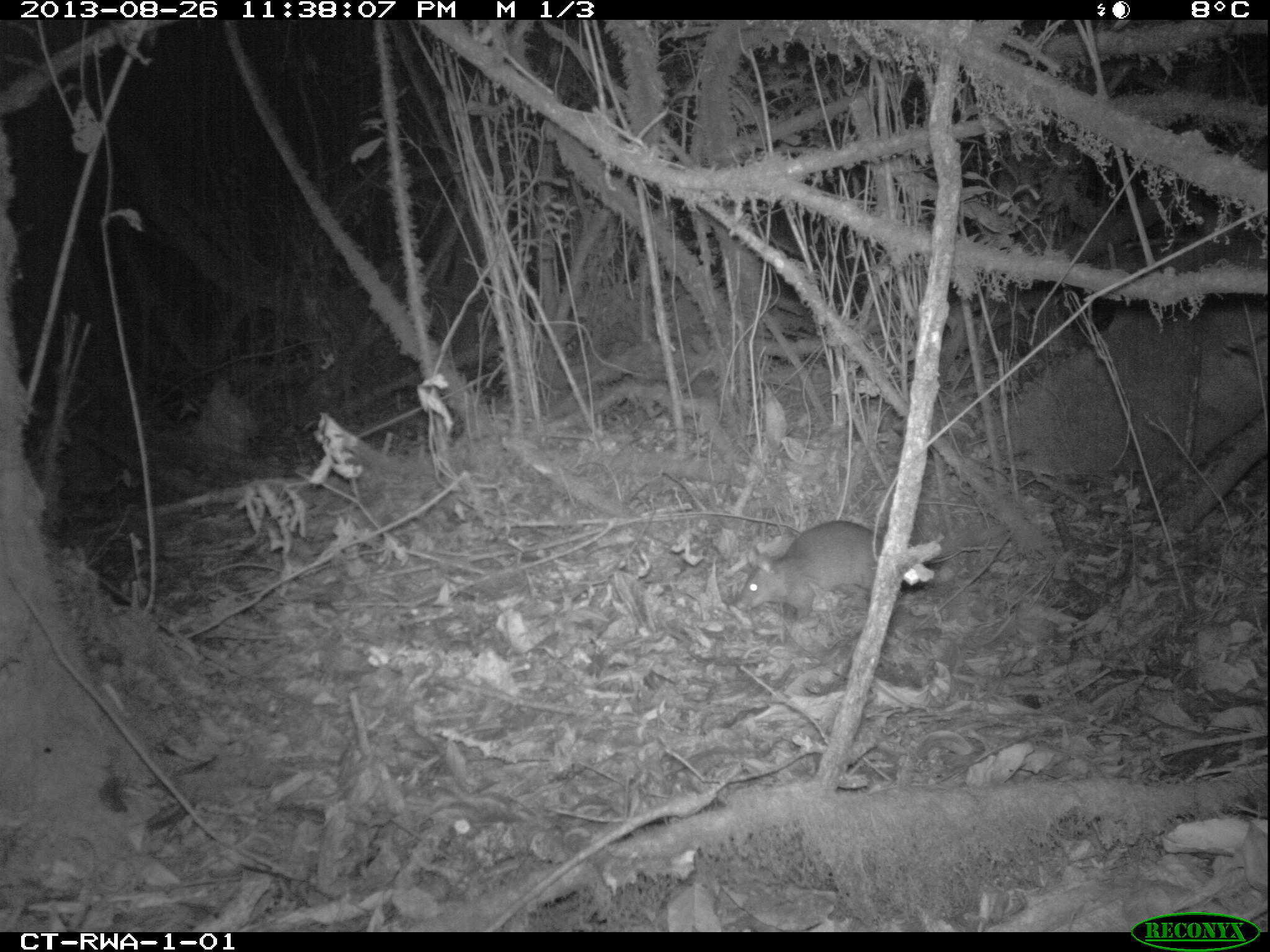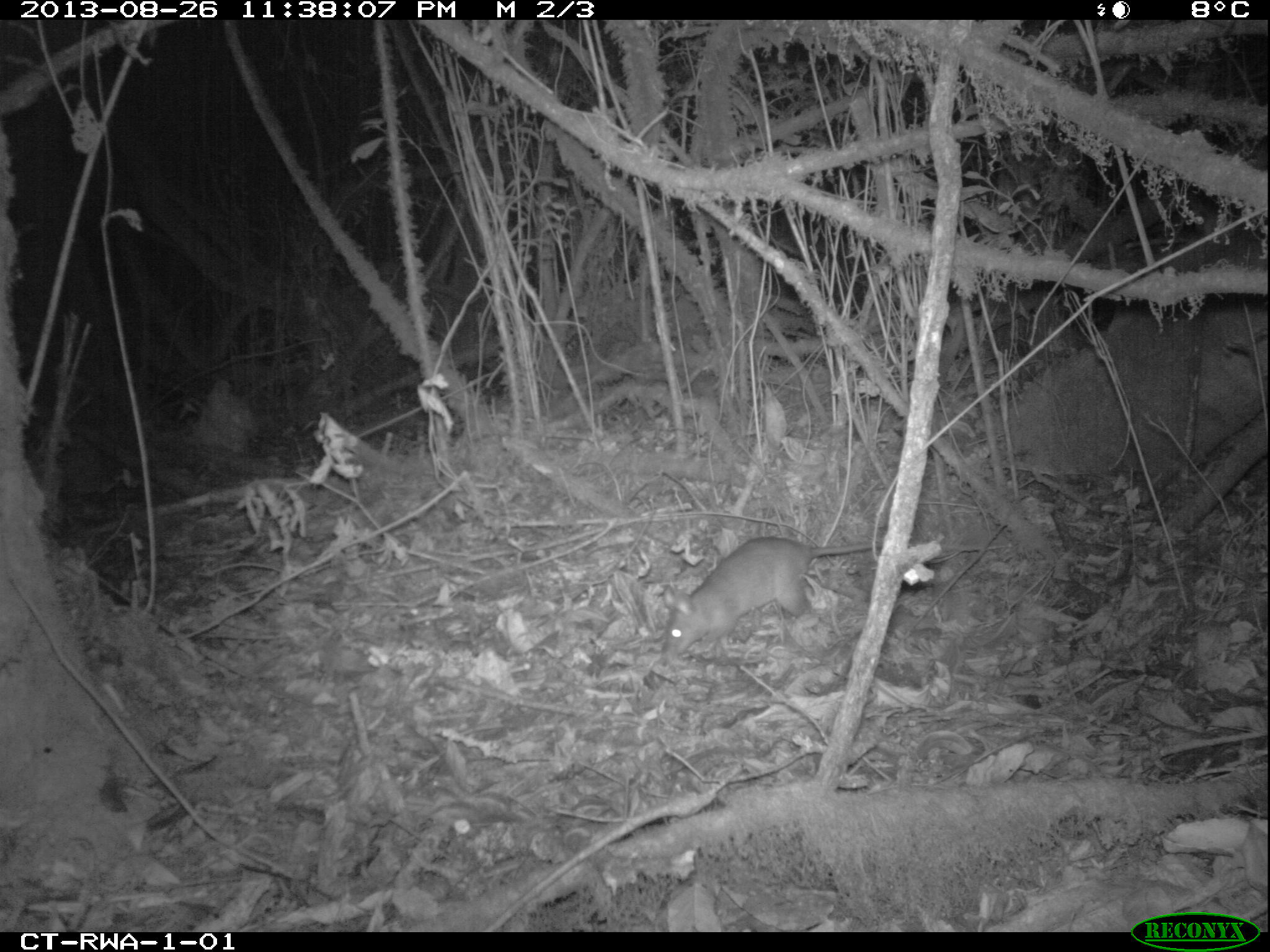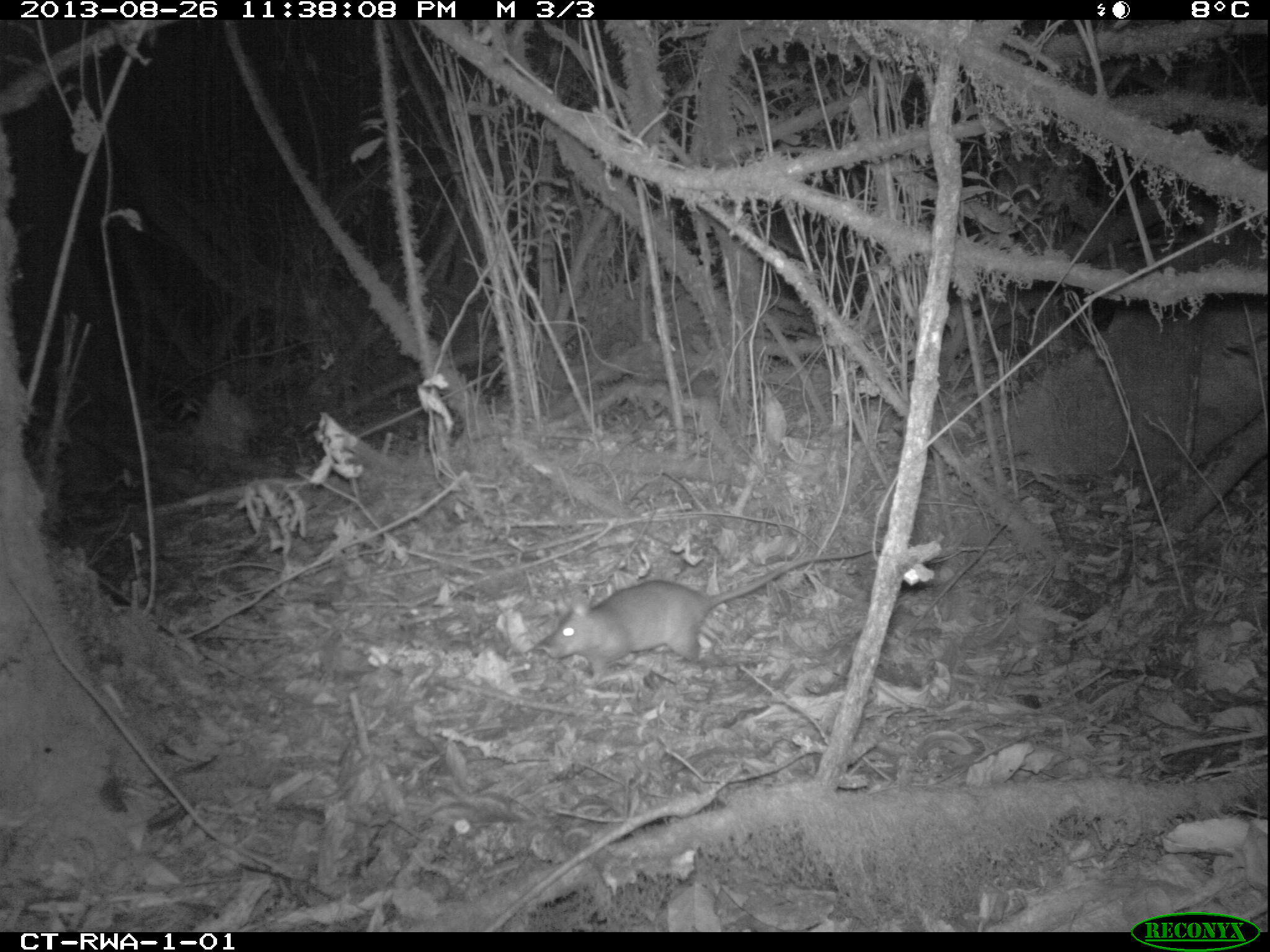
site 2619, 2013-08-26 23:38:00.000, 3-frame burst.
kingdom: Animalia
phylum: Chordata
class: Mammalia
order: Rodentia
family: Nesomyidae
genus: Cricetomys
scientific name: Cricetomys gambianus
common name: african giant pouched rat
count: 1